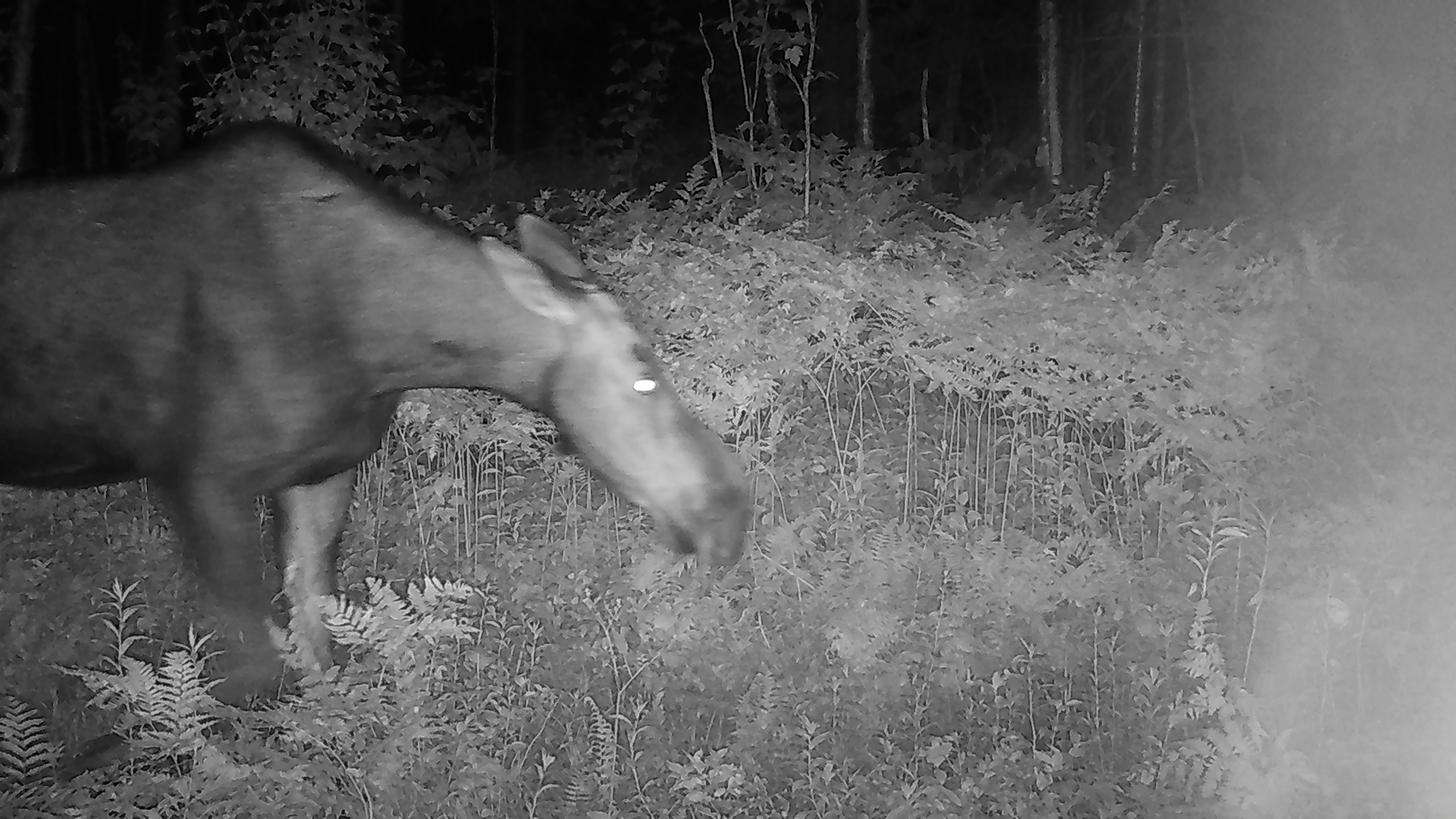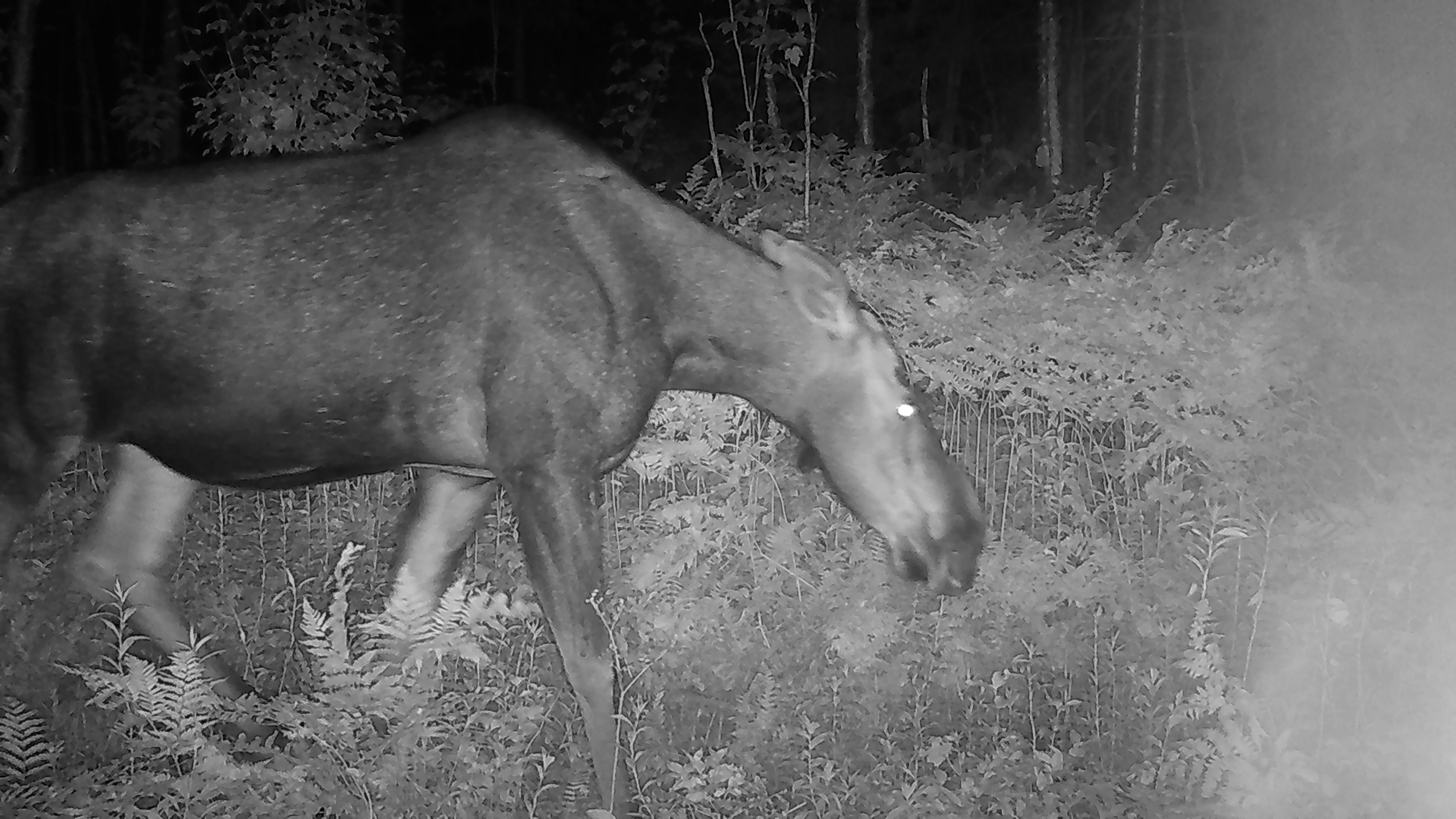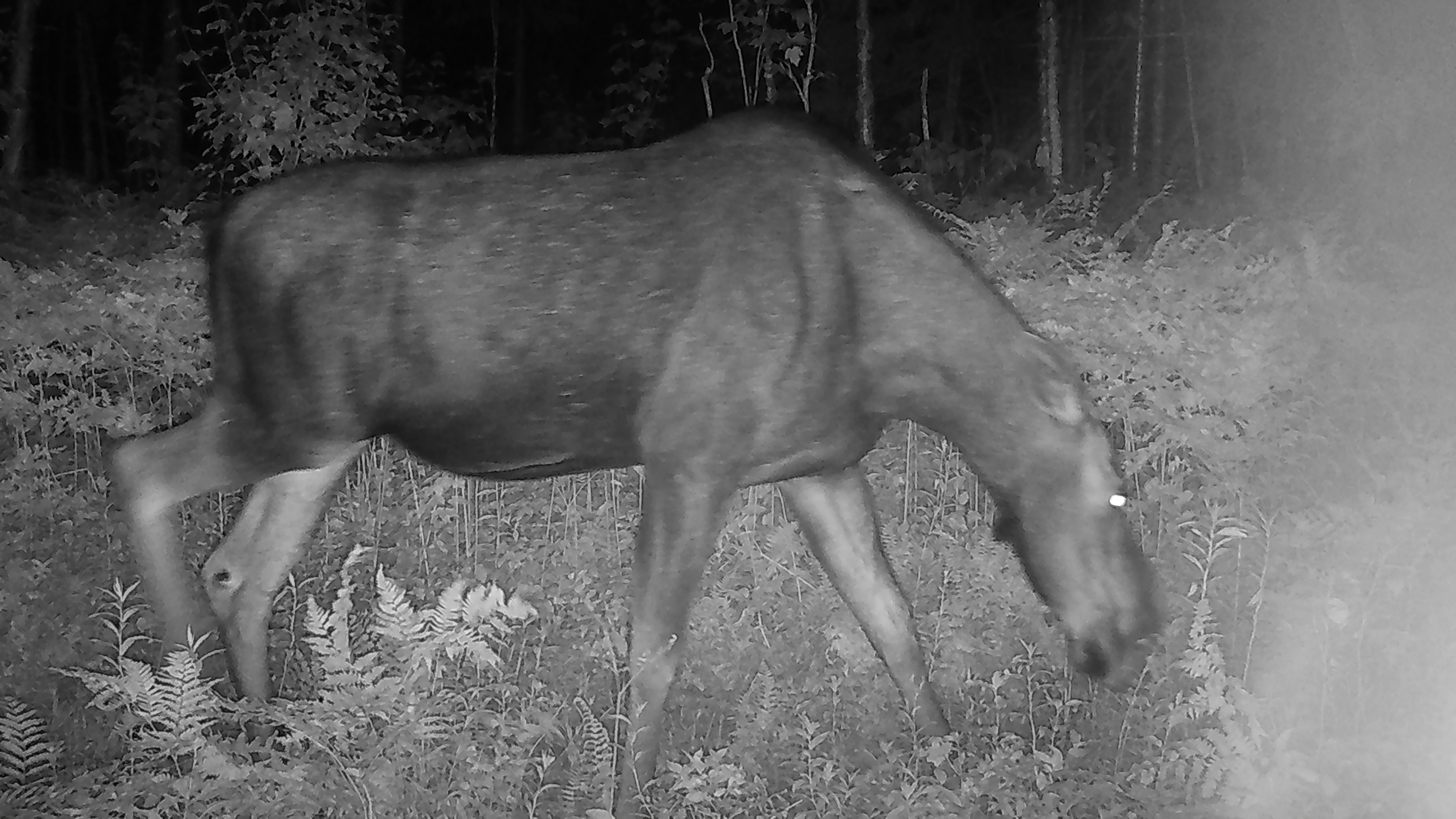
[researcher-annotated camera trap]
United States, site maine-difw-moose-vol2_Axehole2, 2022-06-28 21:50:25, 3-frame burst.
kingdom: Animalia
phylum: Chordata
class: Mammalia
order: Artiodactyla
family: Cervidae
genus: Alces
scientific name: Alces alces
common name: moose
Moose (Alces alces).